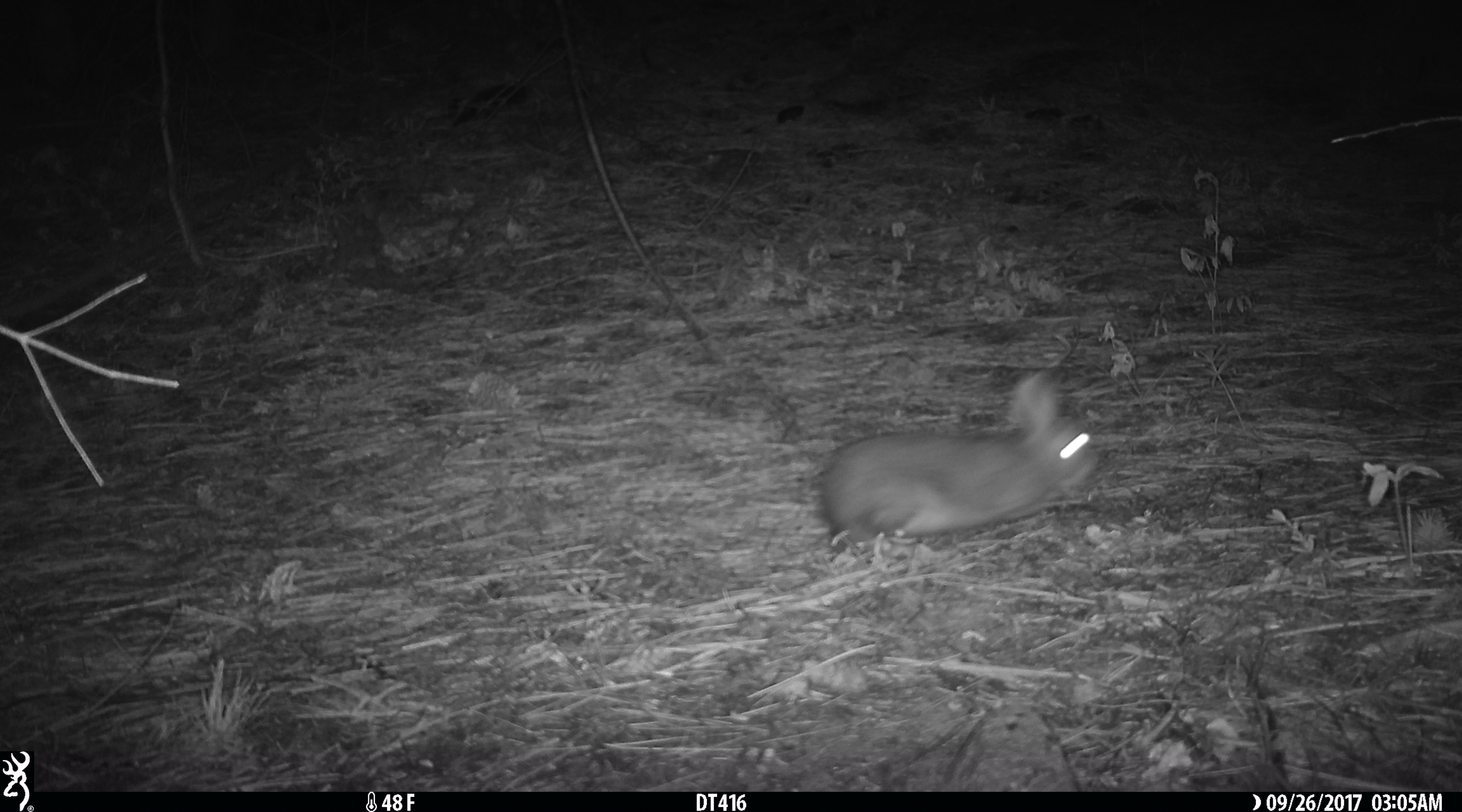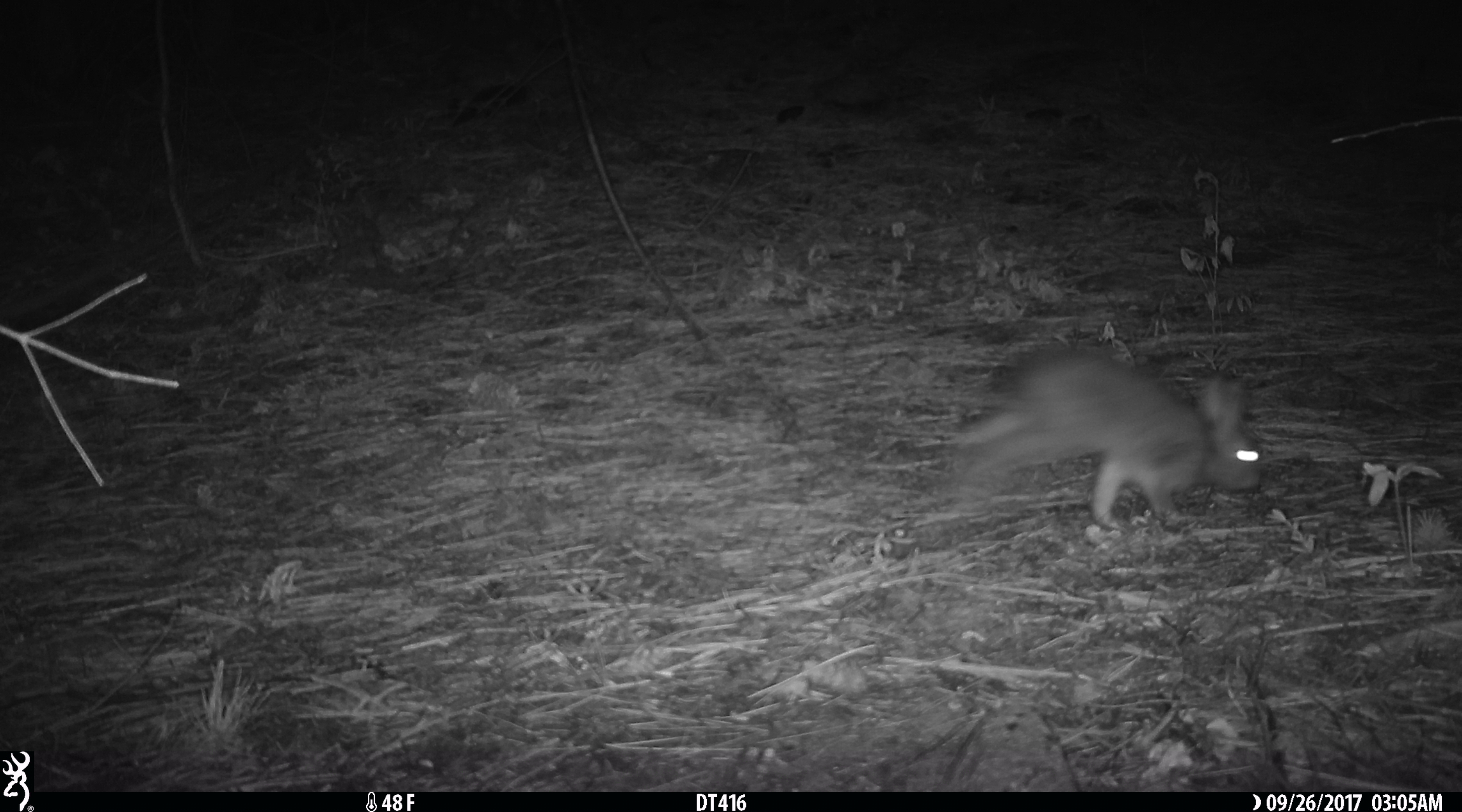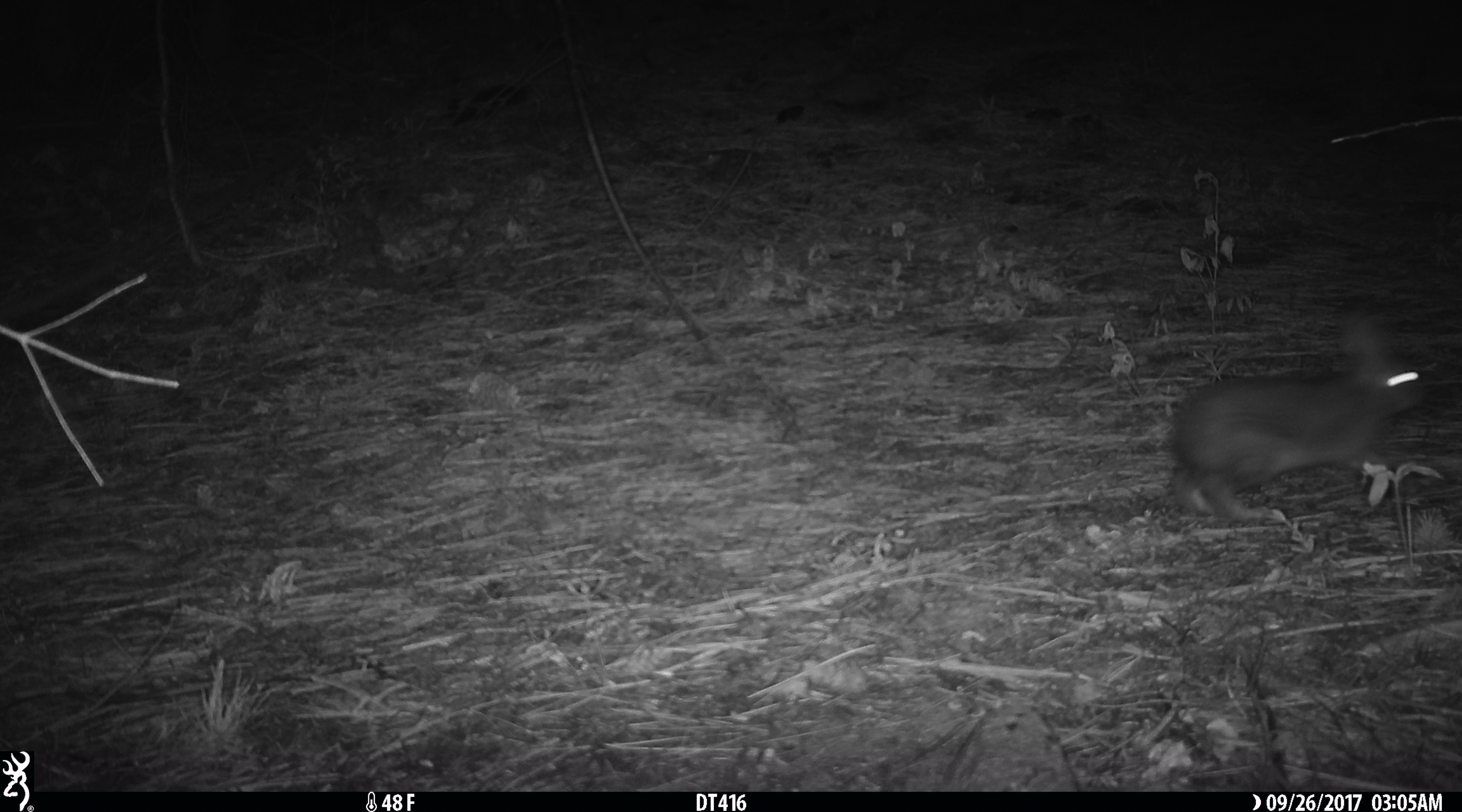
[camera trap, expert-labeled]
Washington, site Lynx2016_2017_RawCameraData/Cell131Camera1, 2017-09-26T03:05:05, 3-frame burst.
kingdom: Animalia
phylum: Chordata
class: Mammalia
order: Lagomorpha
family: Leporidae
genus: Lepus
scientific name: Lepus americanus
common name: snowshoe hare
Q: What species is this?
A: Lepus americanus (snowshoe hare).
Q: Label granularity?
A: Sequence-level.